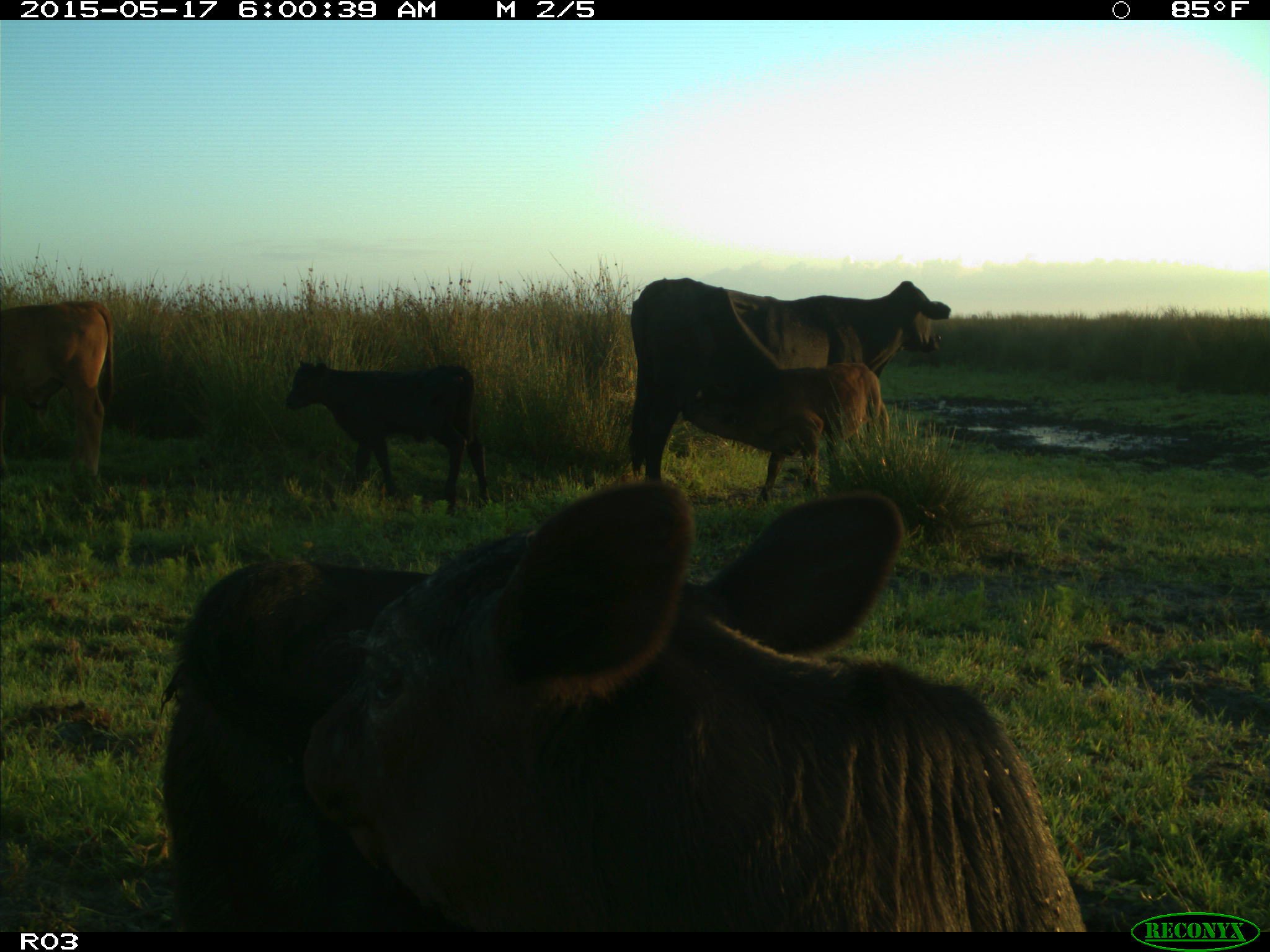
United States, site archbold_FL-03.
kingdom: Animalia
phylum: Chordata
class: Mammalia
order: Artiodactyla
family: Bovidae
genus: Bos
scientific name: Bos taurus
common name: domestic cow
Bos taurus (domestic cow).